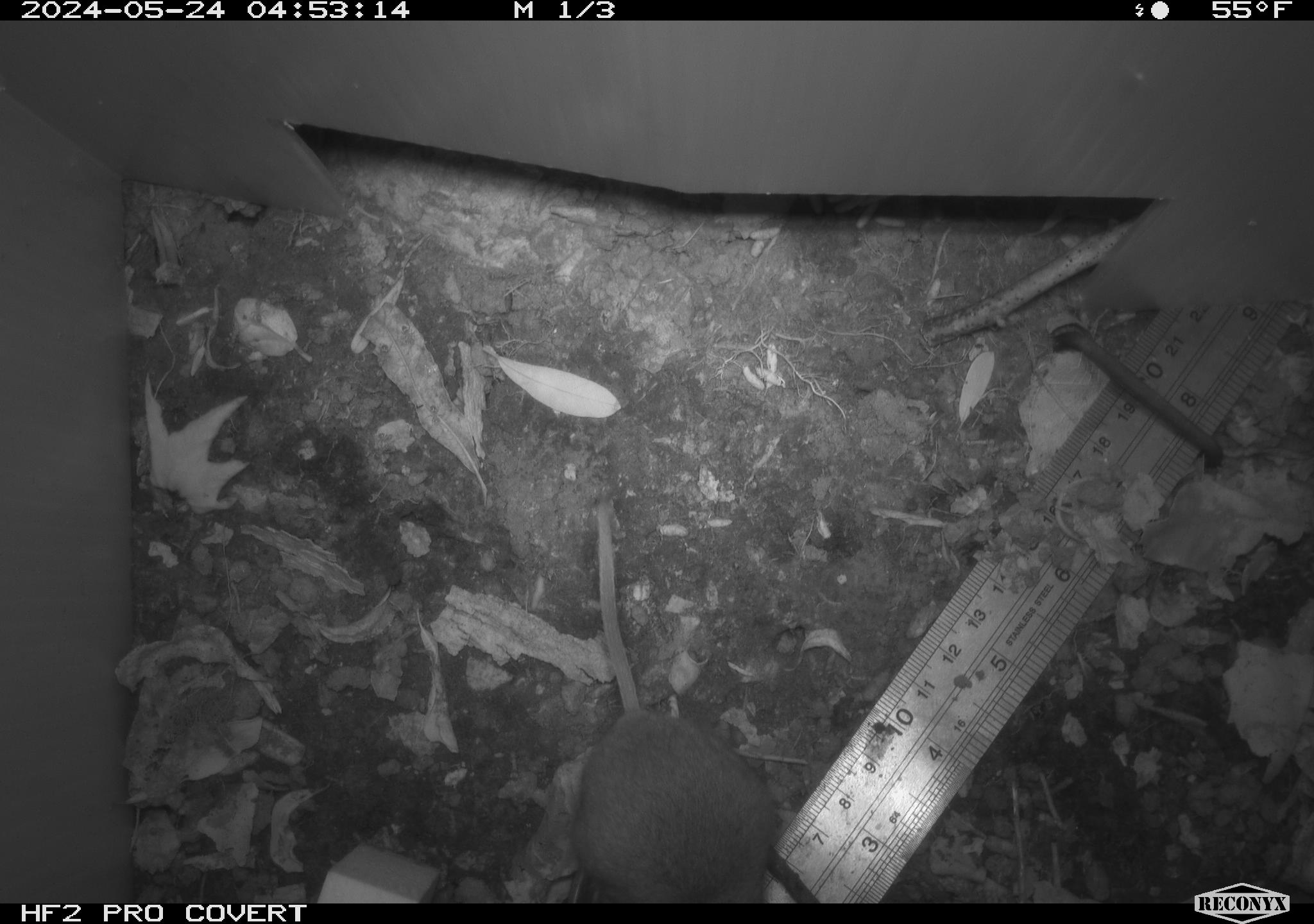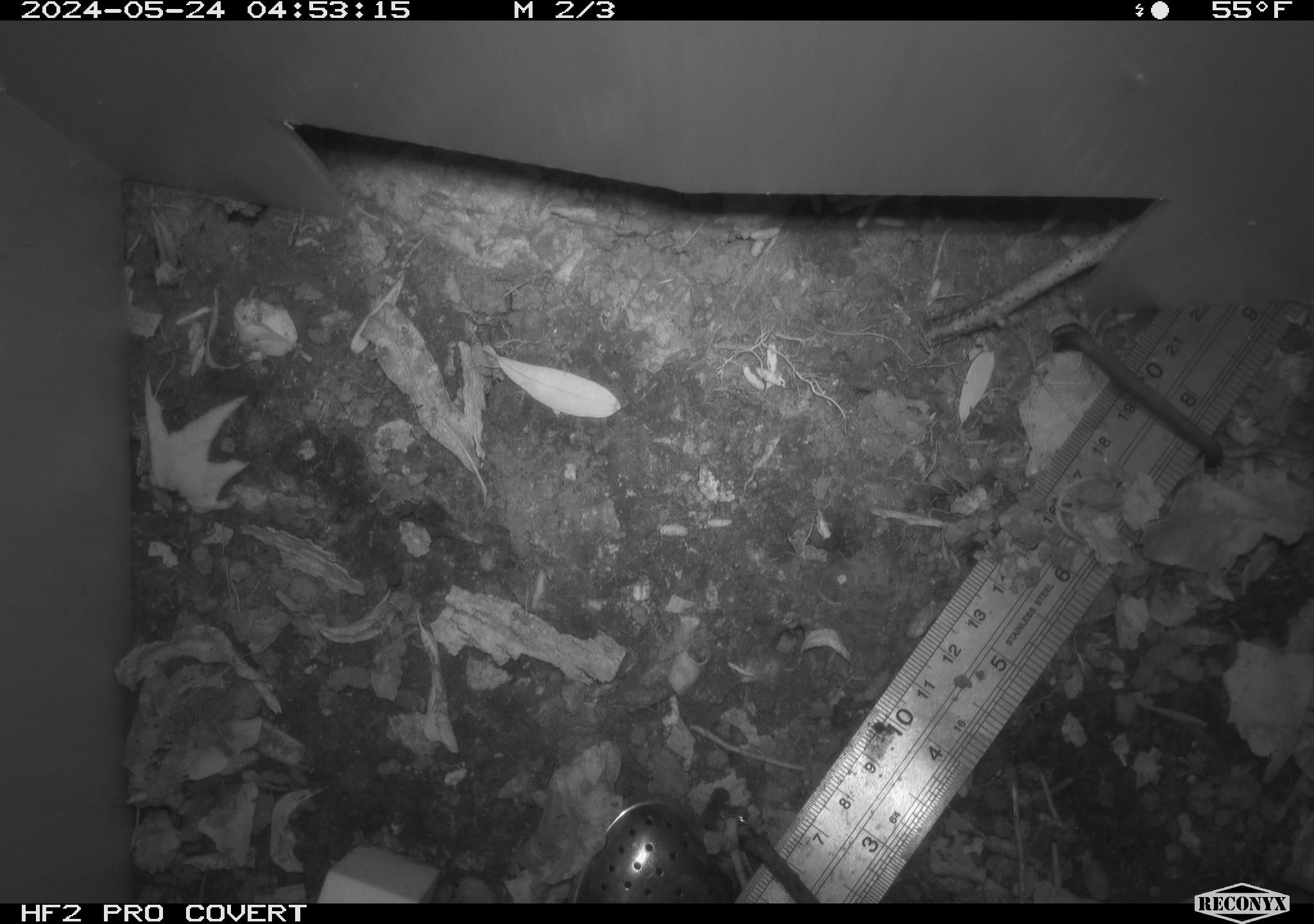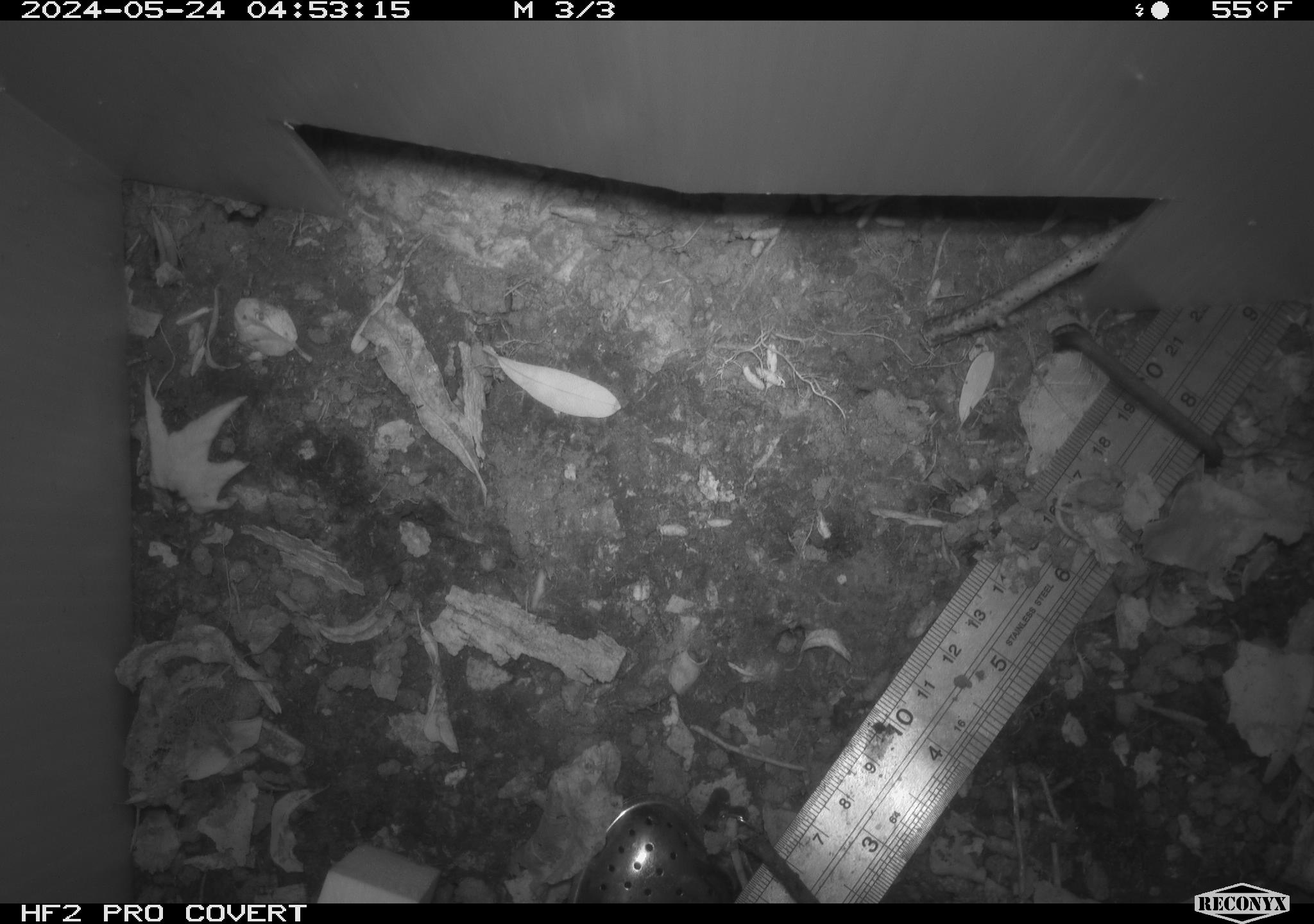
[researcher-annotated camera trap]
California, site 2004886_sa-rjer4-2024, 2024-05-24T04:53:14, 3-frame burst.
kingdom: Animalia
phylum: Chordata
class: Mammalia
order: Rodentia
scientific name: Rodentia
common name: mouse species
Mouse species (Rodentia).